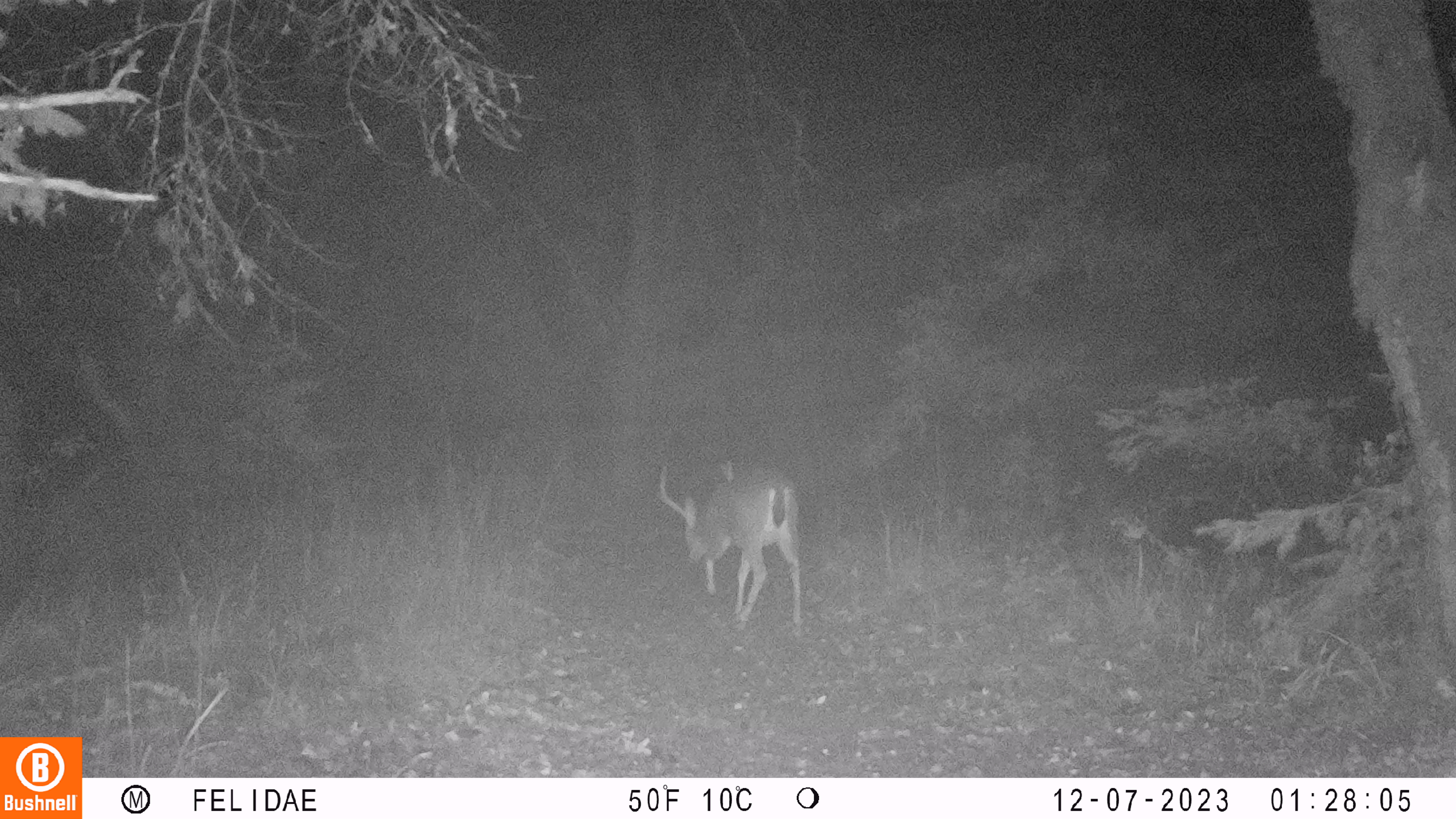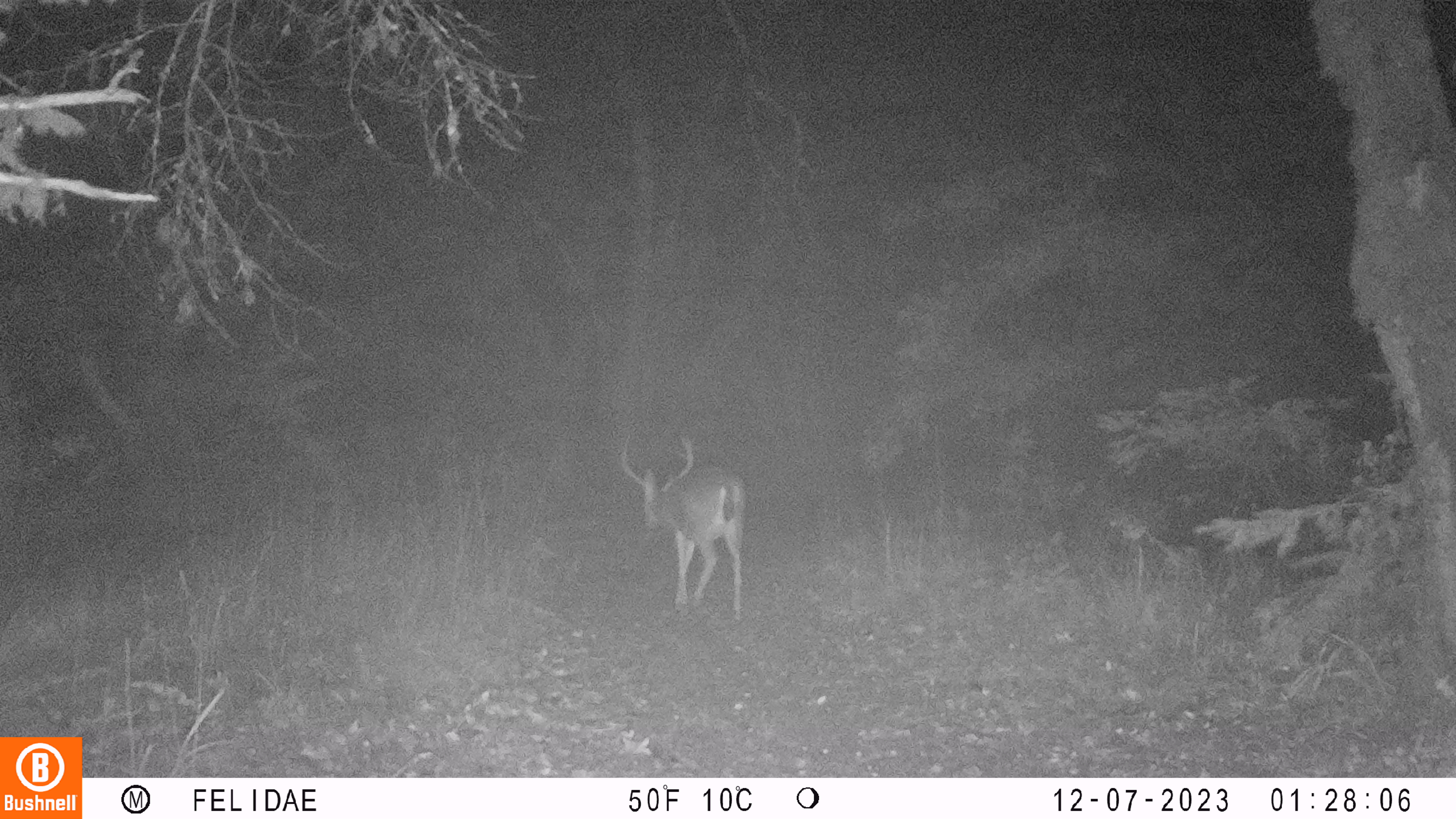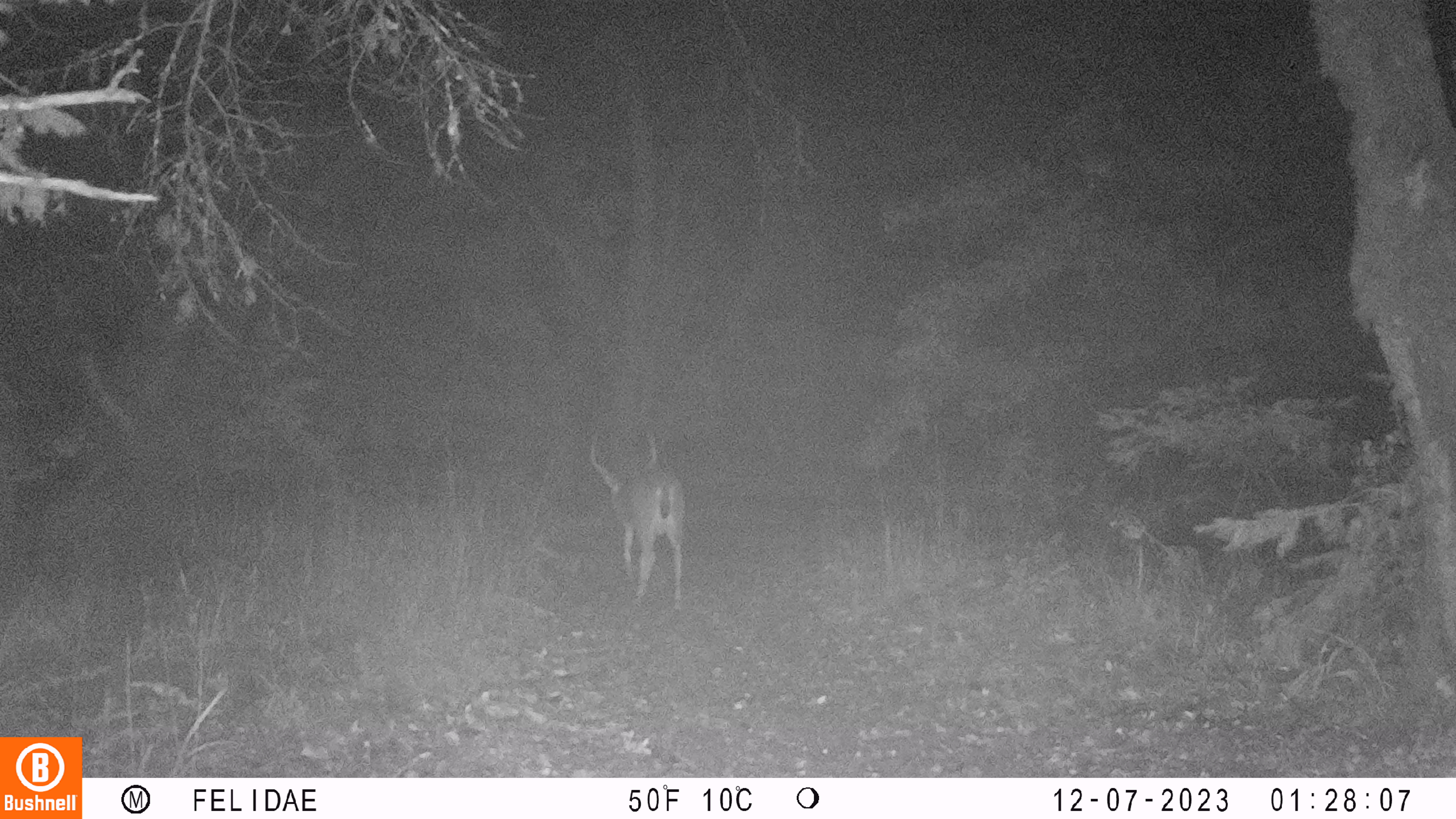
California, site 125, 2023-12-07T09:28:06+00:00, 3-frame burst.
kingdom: Animalia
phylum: Chordata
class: Mammalia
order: Artiodactyla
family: Cervidae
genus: Odocoileus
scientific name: Odocoileus hemionus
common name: mule deer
Mule deer (Odocoileus hemionus).